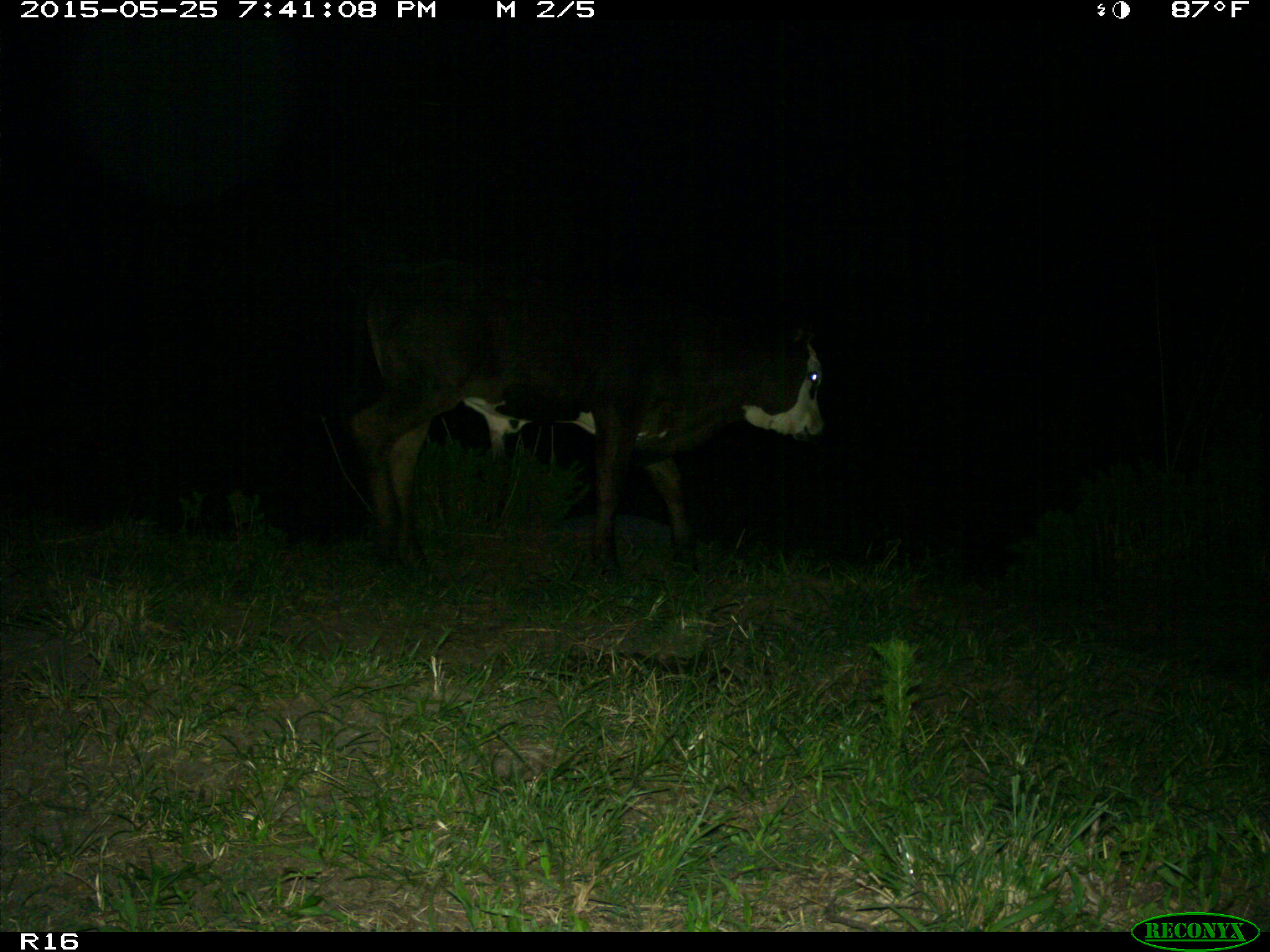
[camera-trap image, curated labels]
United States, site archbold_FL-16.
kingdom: Animalia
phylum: Chordata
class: Mammalia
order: Artiodactyla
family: Bovidae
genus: Bos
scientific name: Bos taurus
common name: domestic cow